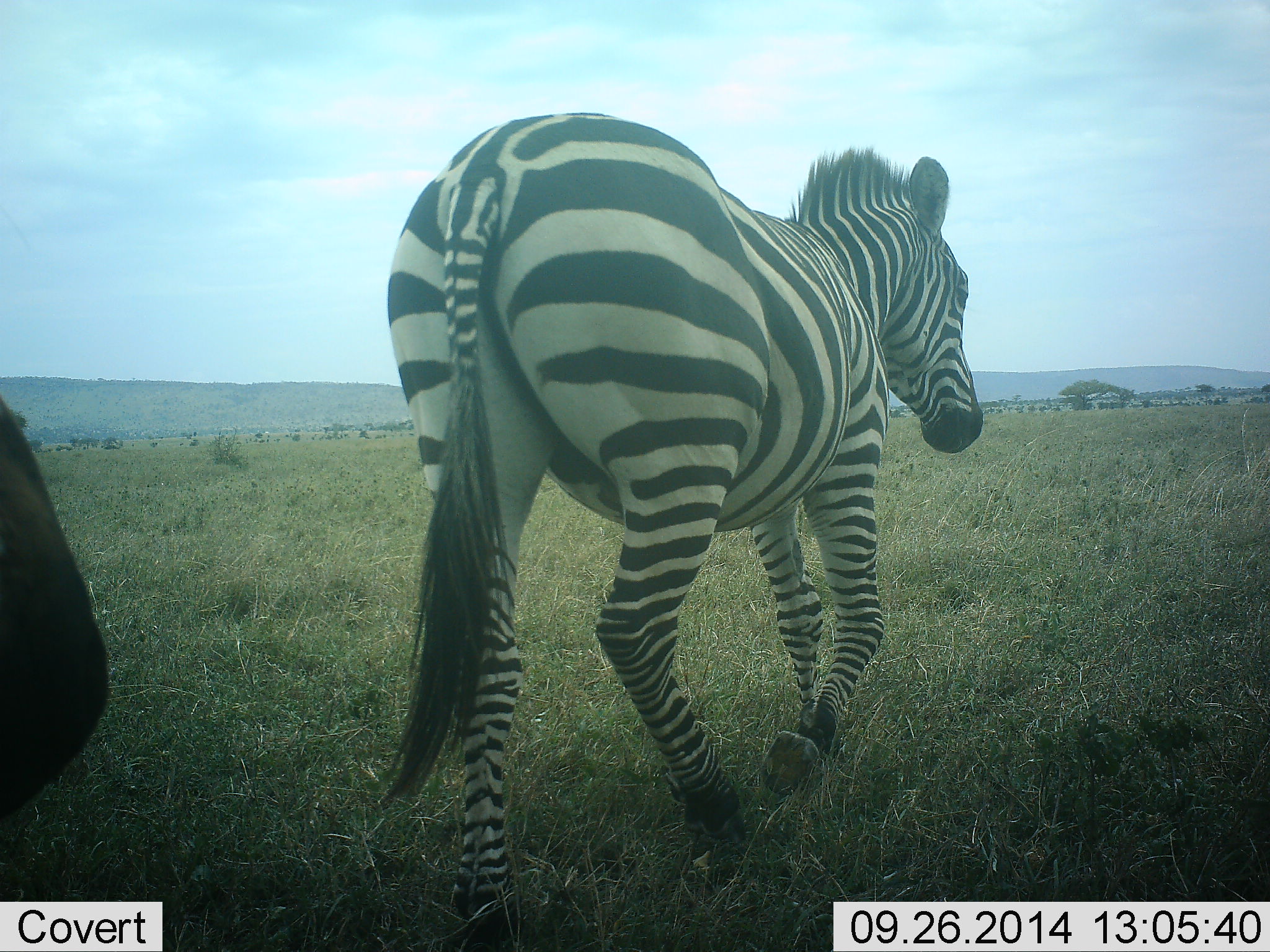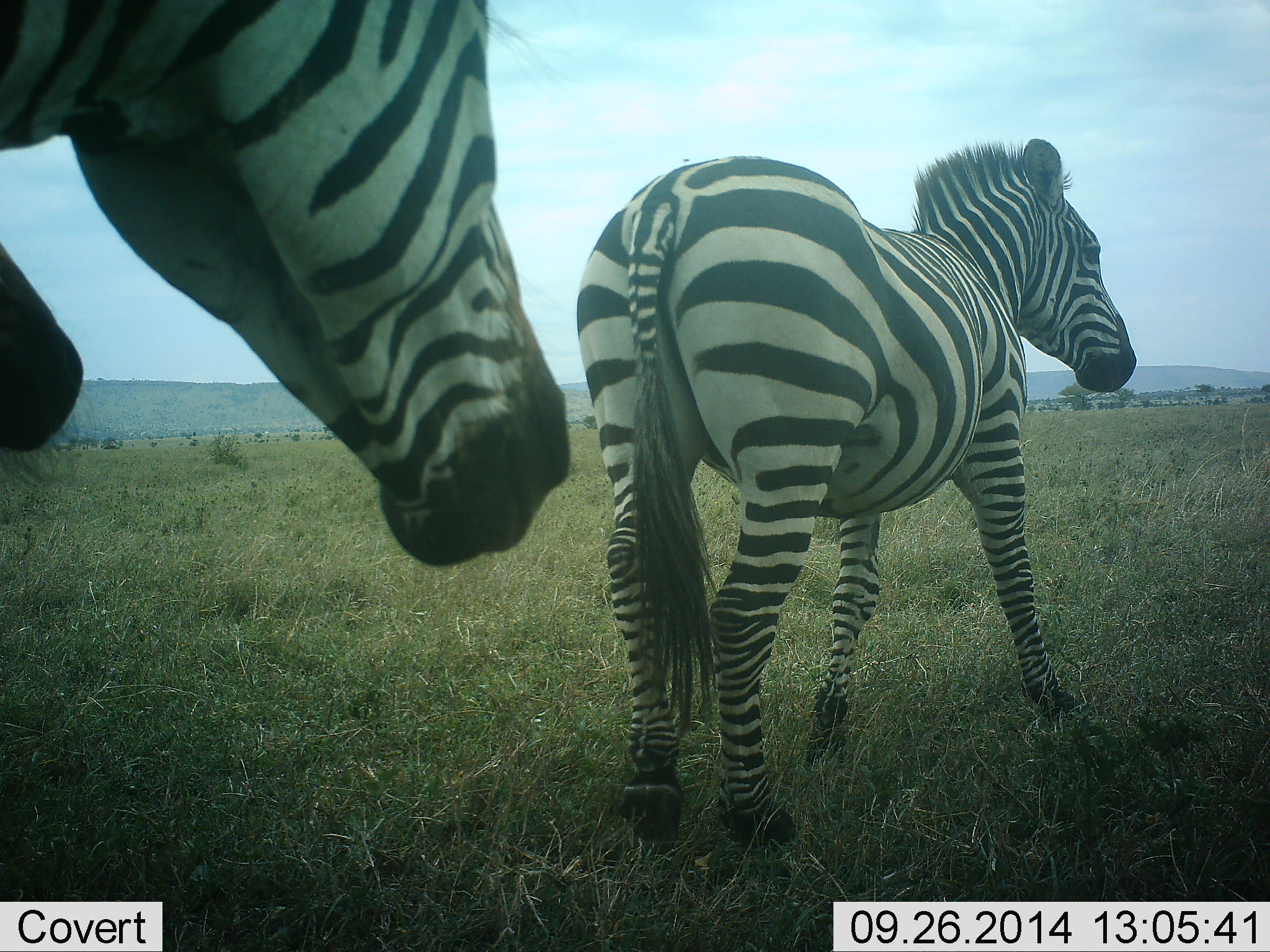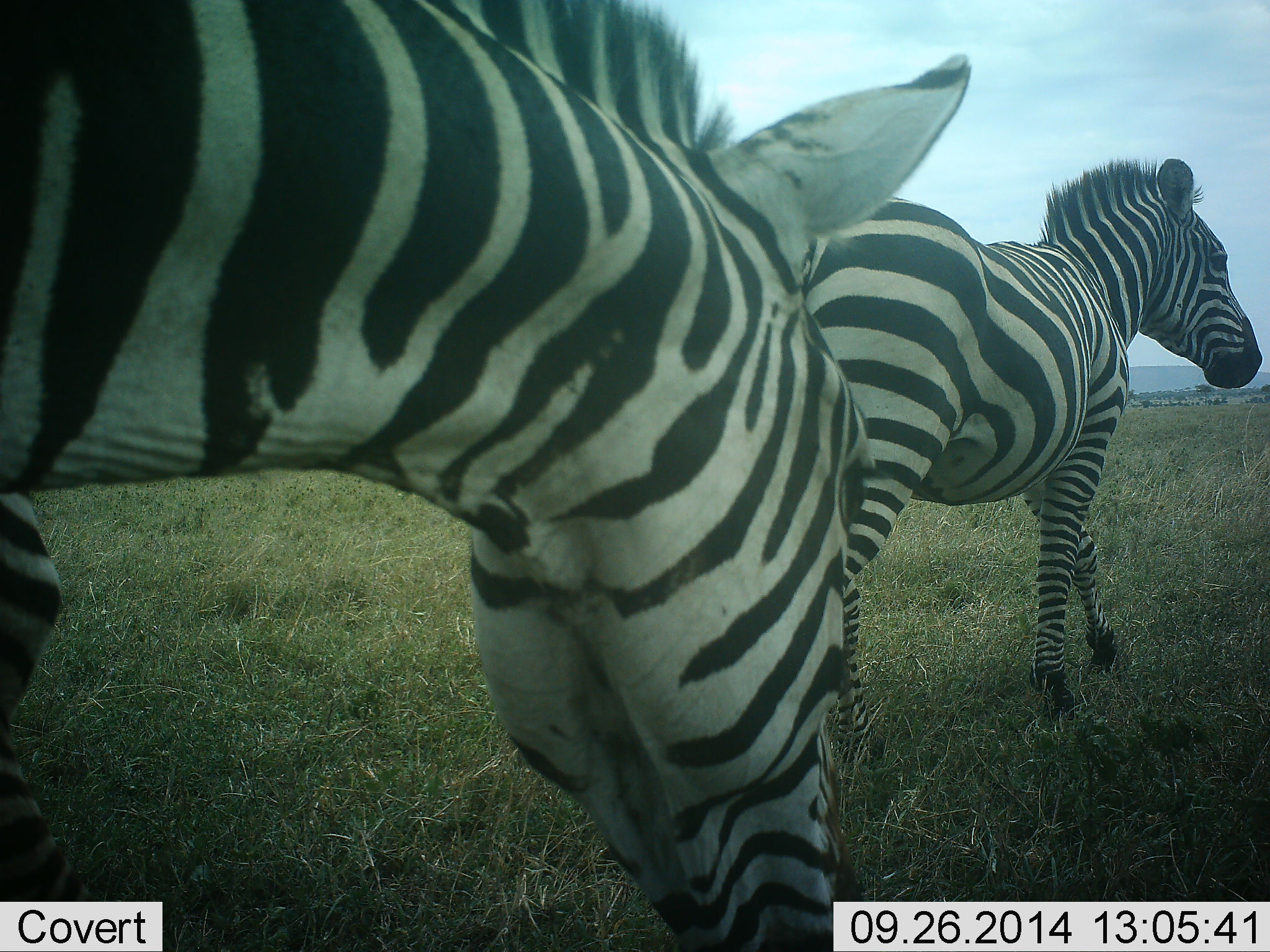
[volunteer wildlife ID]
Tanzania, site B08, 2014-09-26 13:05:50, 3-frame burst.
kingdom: Animalia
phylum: Chordata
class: Mammalia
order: Perissodactyla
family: Equidae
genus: Equus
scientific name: Equus quagga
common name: plains zebra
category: zebra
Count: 3.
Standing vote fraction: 0%.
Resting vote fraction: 0%.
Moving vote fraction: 100%.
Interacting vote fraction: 0%.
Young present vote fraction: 0%.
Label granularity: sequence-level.